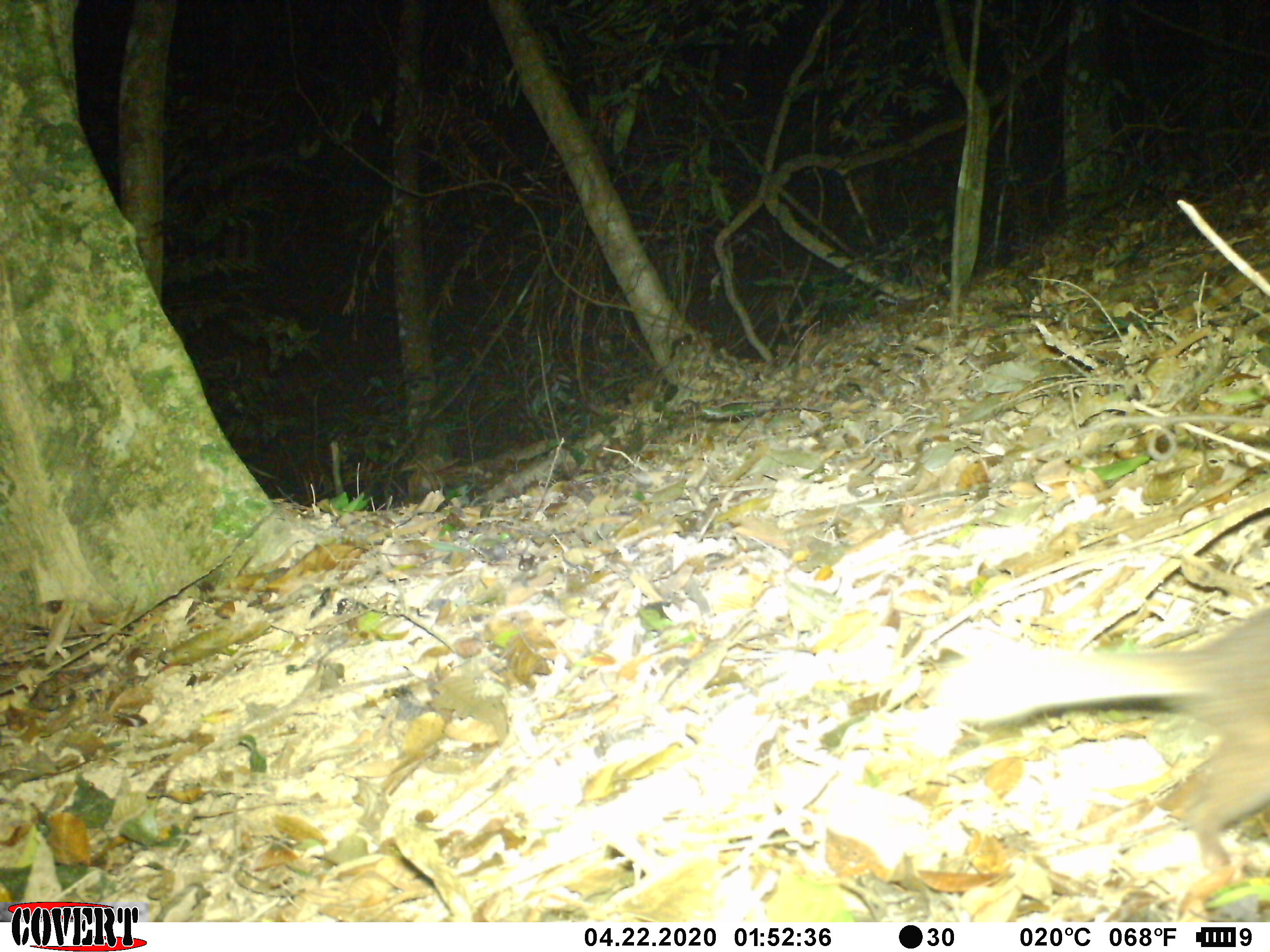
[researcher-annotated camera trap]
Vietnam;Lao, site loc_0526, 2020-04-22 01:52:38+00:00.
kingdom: Animalia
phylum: Chordata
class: Mammalia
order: Carnivora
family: Mustelidae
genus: Melogale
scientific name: Melogale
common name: ferret badger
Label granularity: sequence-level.